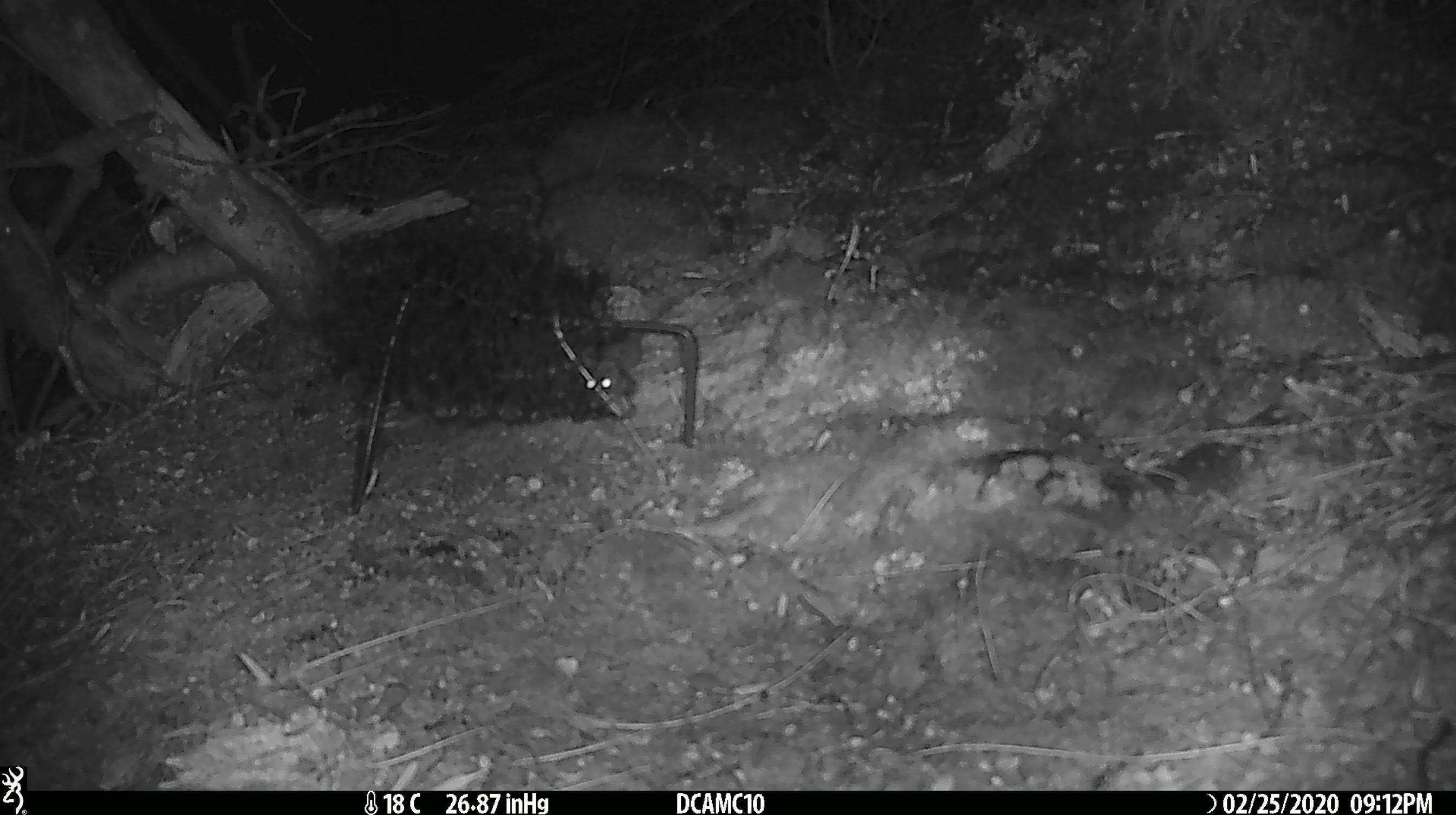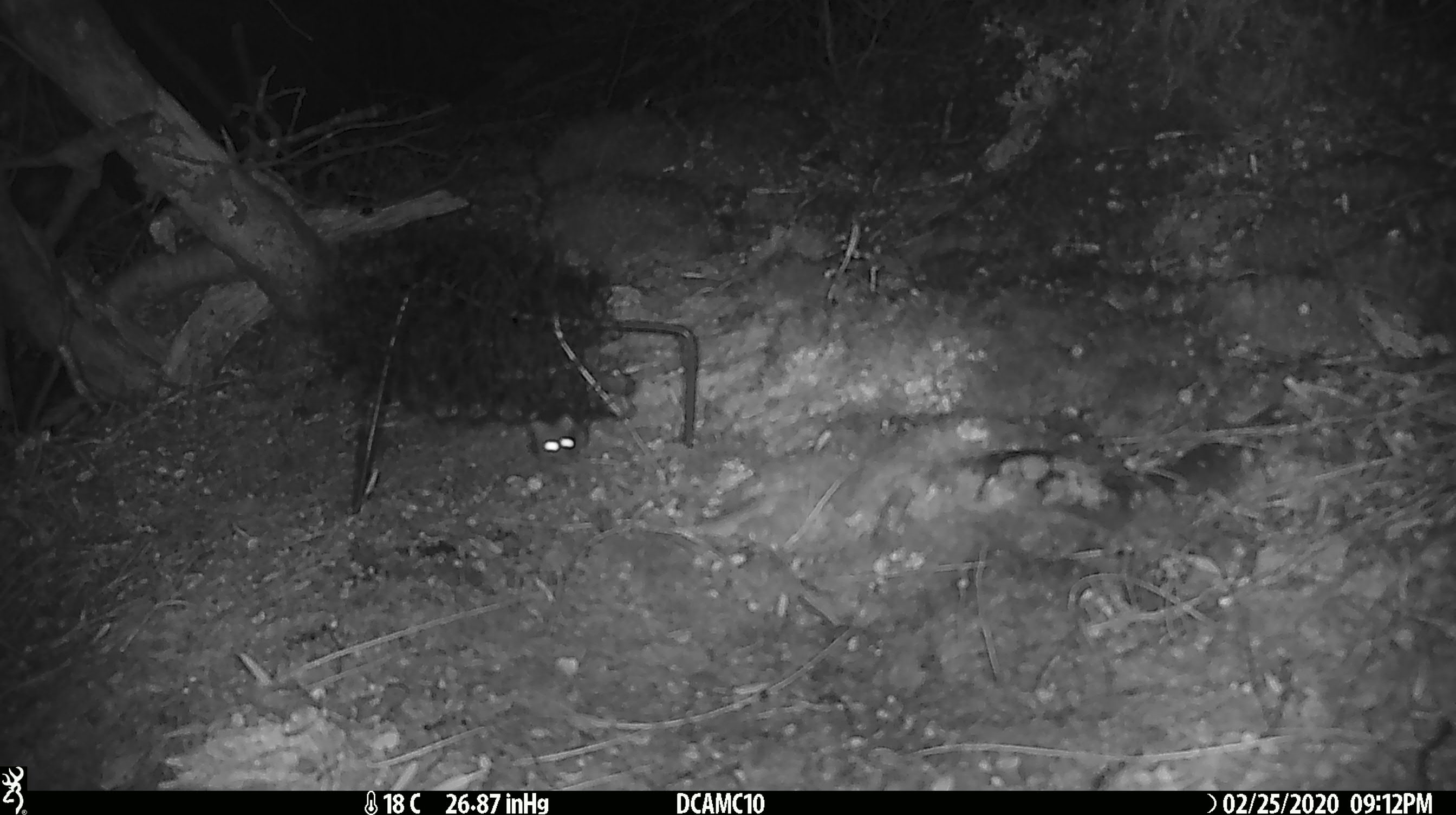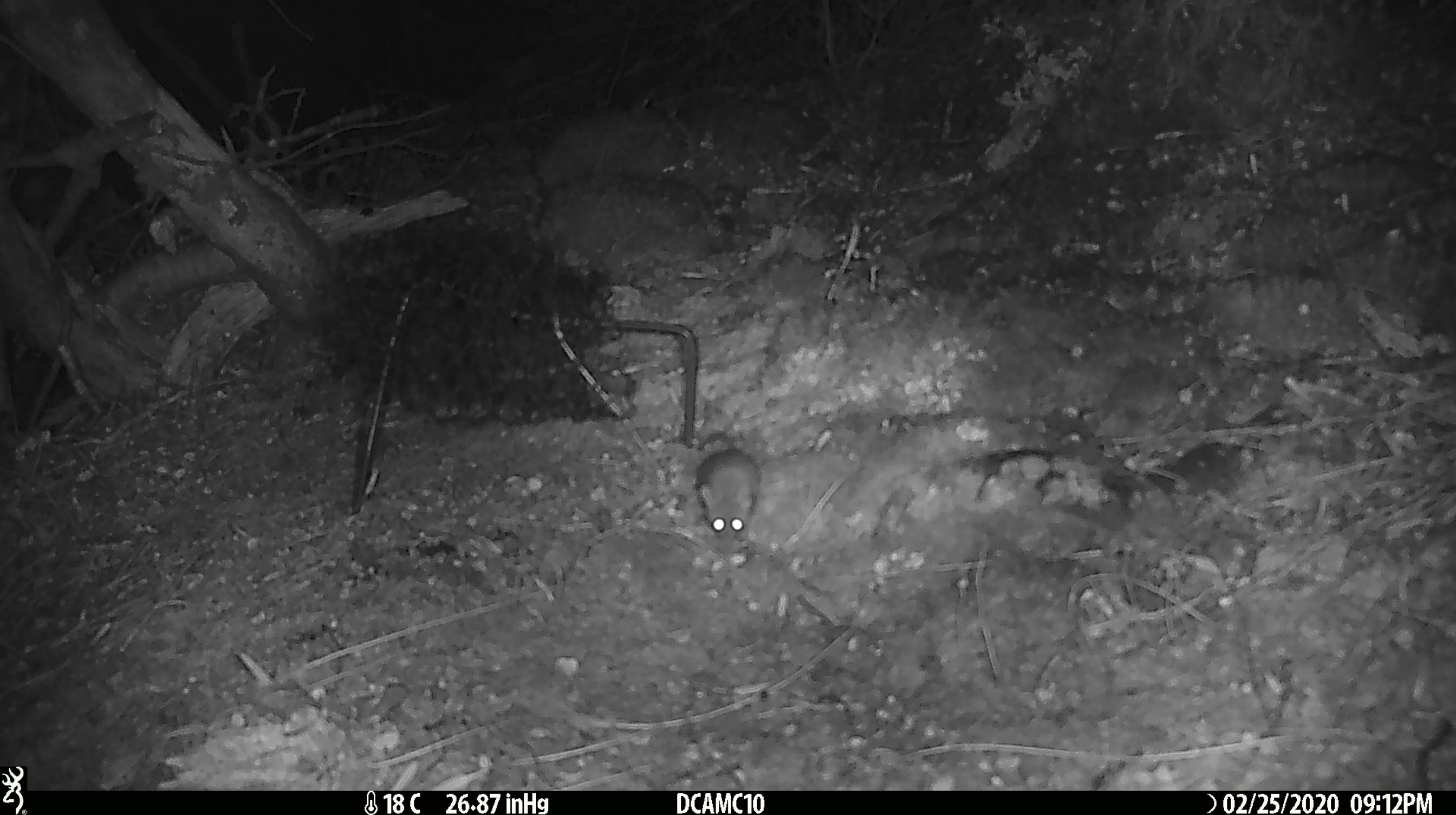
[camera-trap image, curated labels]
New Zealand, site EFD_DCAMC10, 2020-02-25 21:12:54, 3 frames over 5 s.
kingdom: Animalia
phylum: Chordata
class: Mammalia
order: Rodentia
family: Muridae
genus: Mus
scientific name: Mus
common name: mouse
Mouse (Mus).